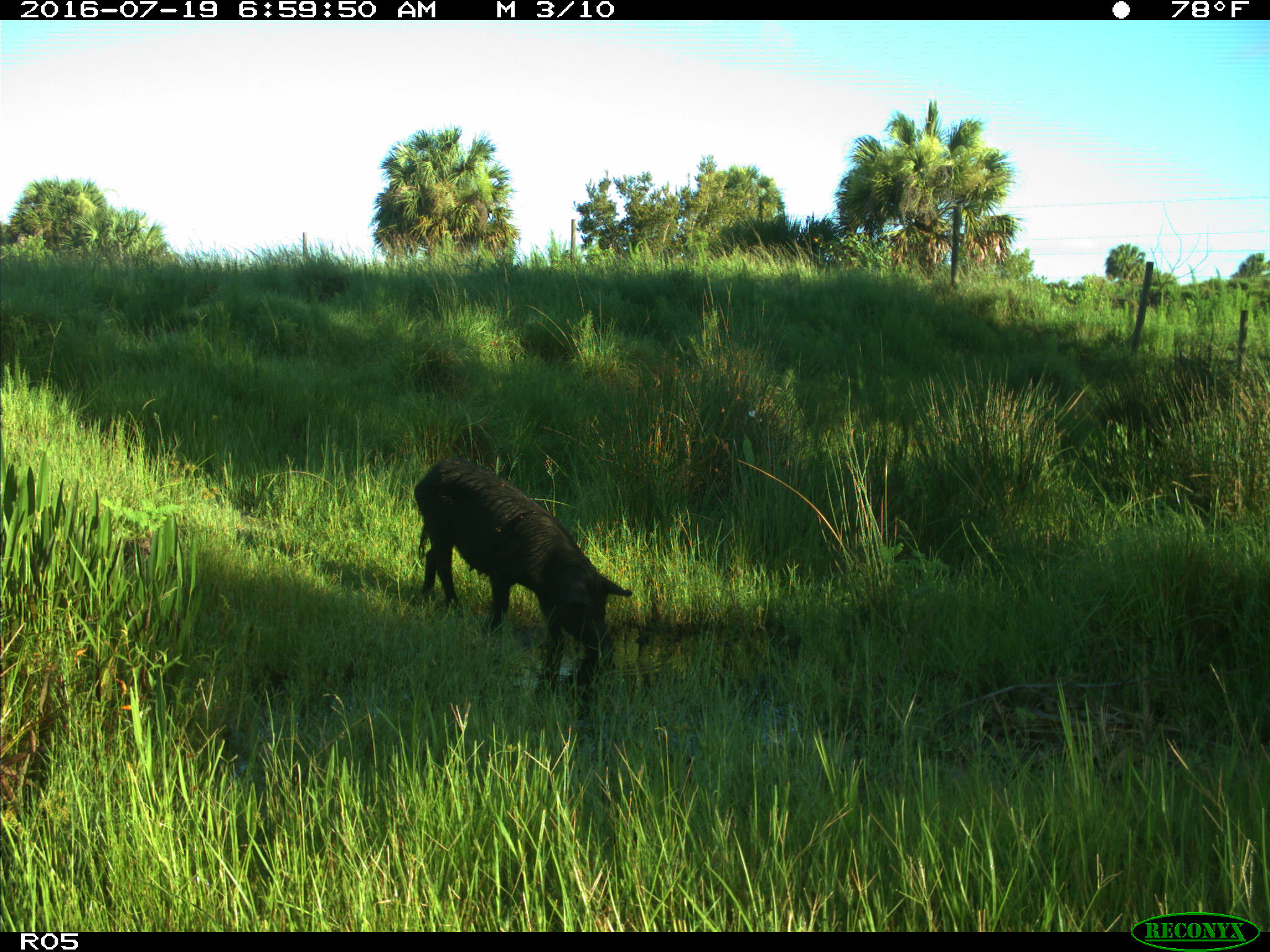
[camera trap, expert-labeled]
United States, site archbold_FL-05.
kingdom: Animalia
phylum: Chordata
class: Mammalia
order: Artiodactyla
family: Suidae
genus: Sus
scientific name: Sus scrofa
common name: wild boar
Sus scrofa (wild boar).